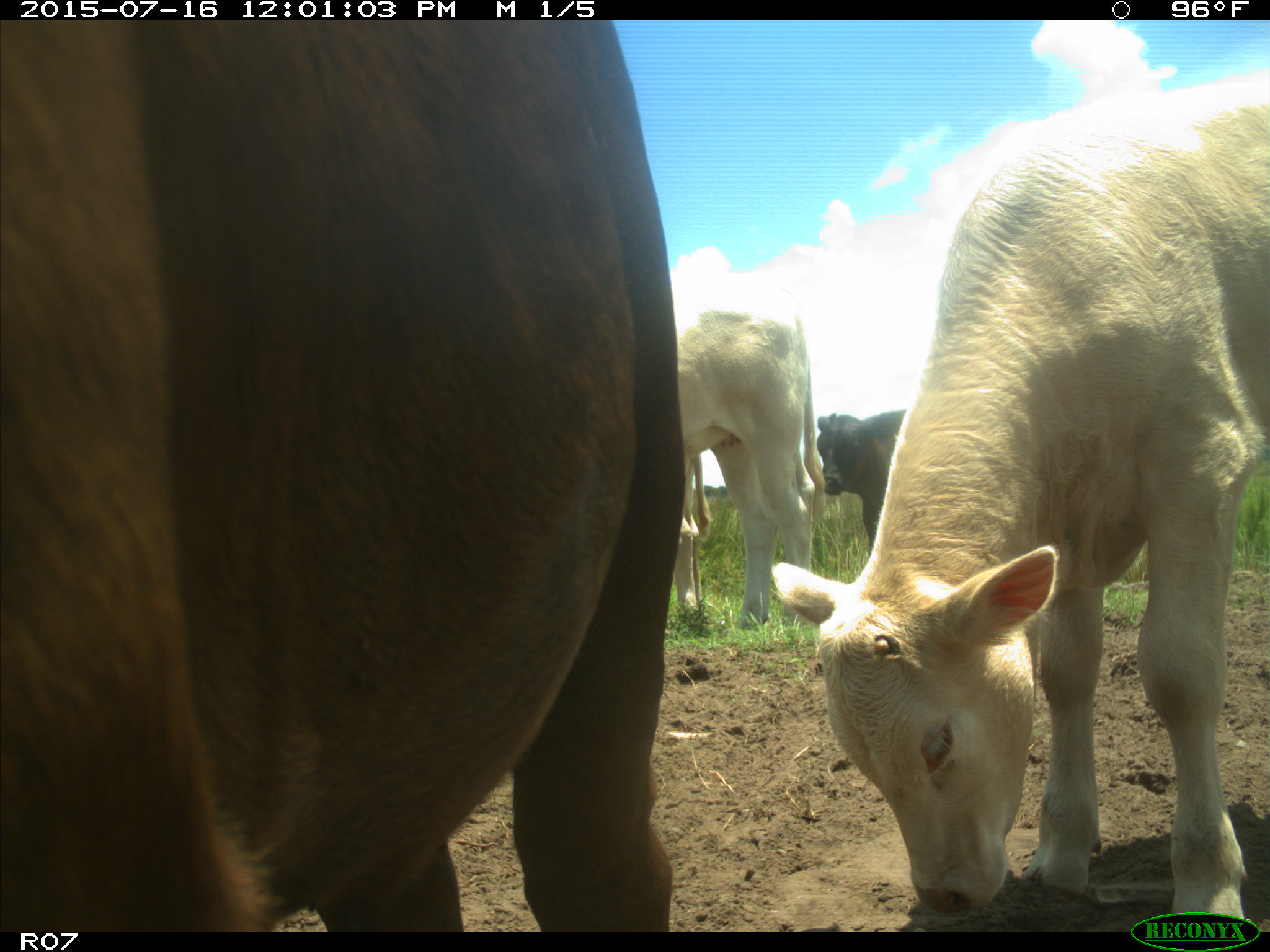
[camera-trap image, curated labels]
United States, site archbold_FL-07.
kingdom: Animalia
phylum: Chordata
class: Mammalia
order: Artiodactyla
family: Bovidae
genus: Bos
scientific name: Bos taurus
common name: domestic cow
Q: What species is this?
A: Bos taurus (domestic cow).